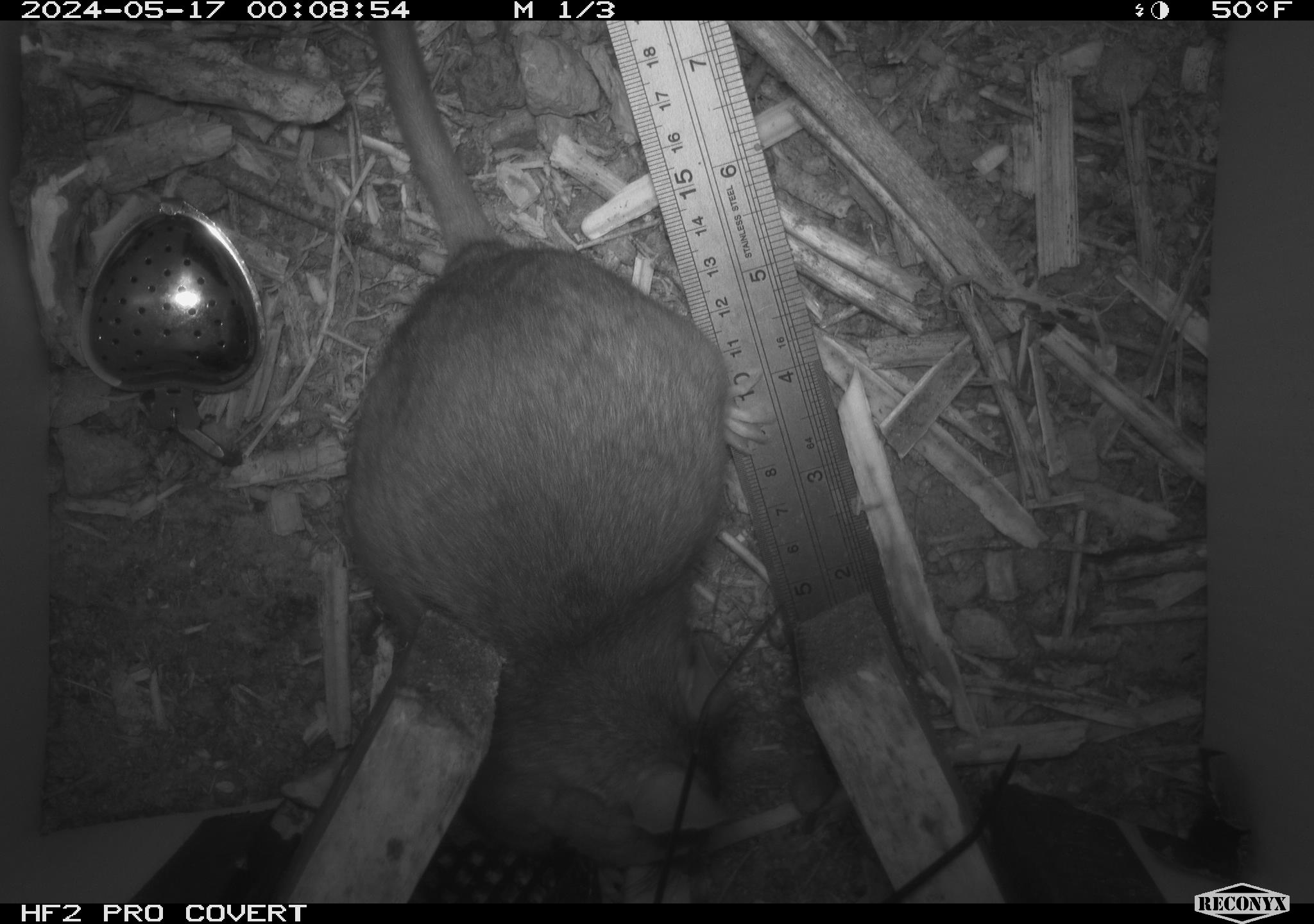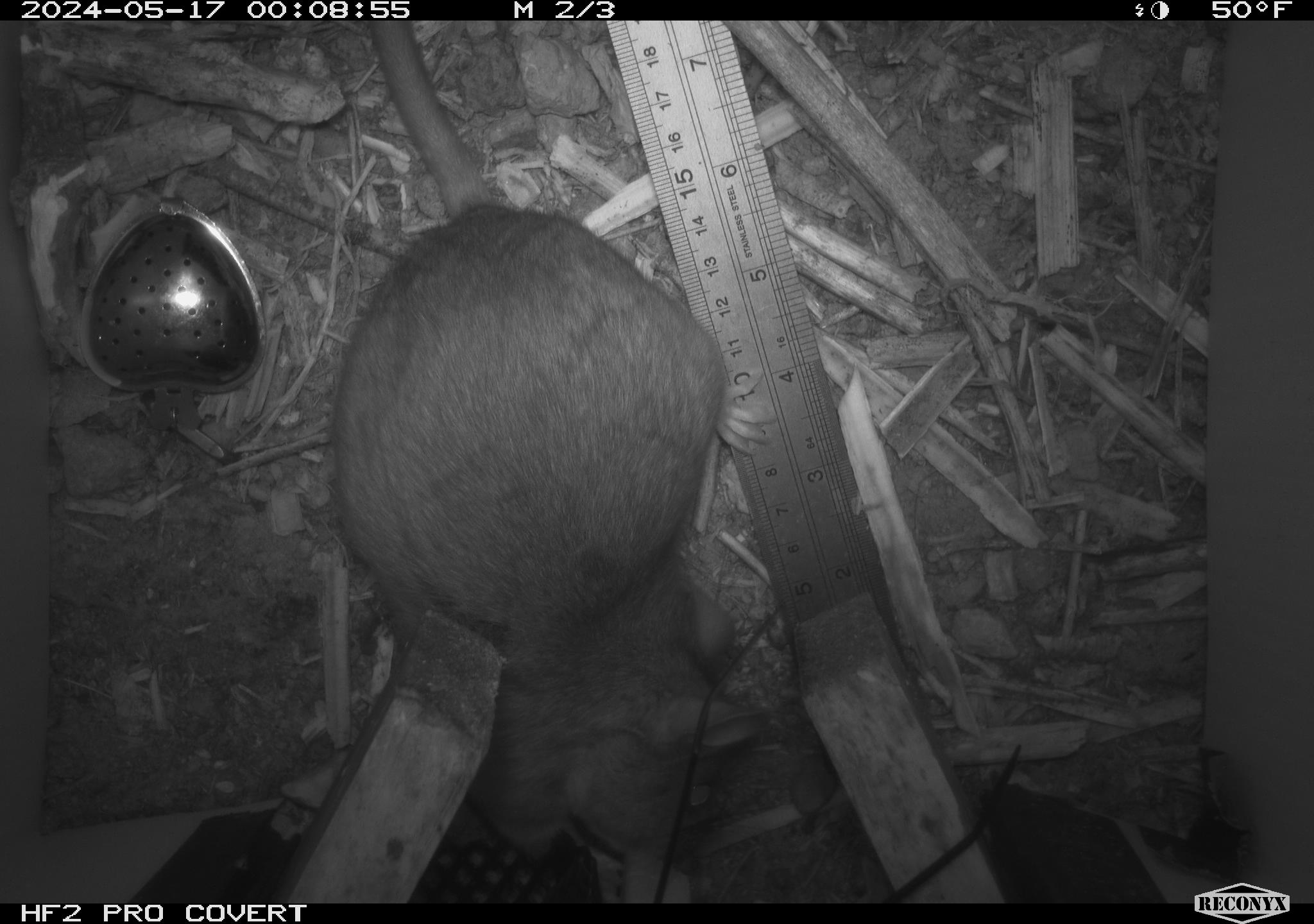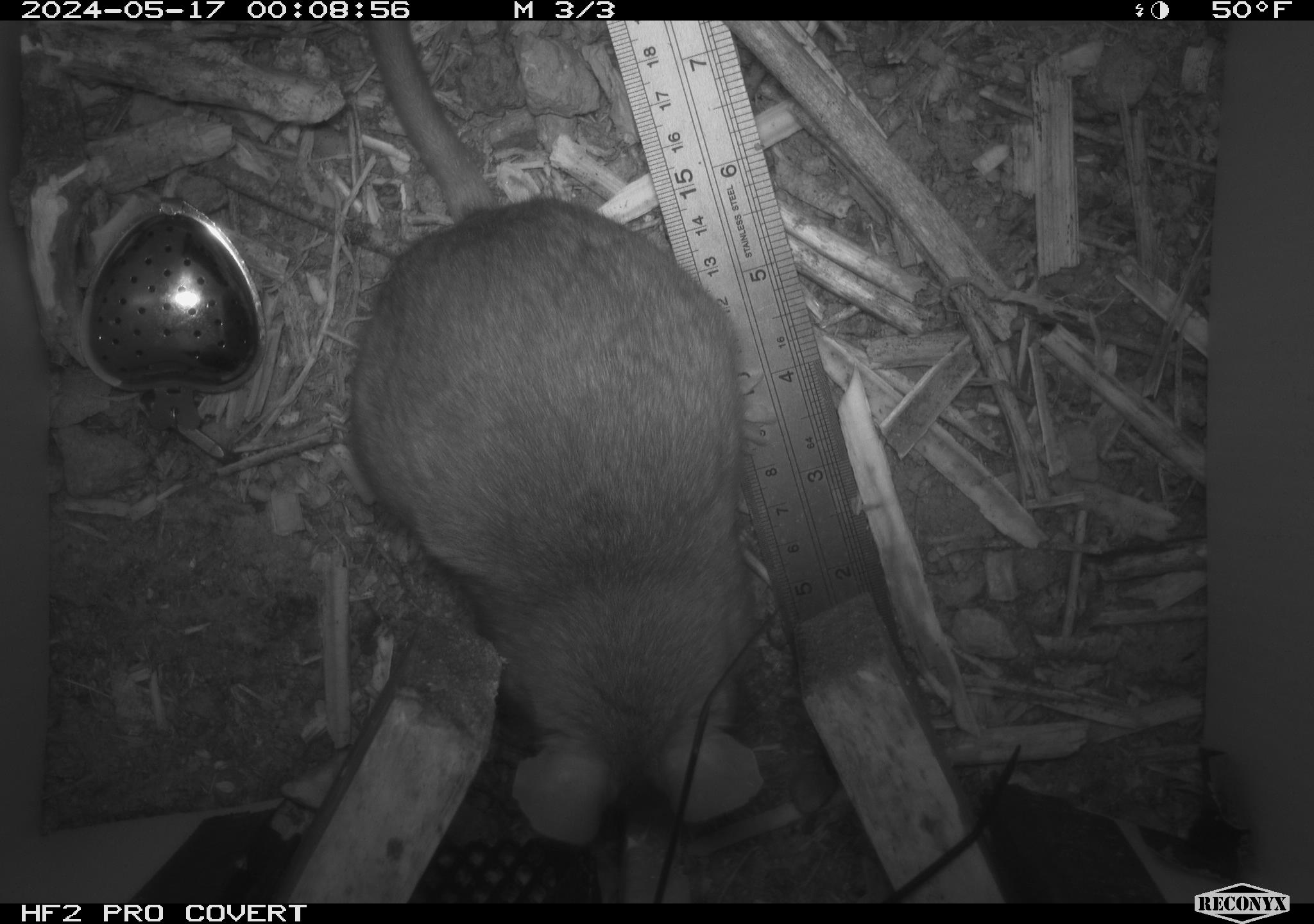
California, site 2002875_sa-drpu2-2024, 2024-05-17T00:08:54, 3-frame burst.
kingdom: Animalia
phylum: Chordata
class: Mammalia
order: Rodentia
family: Cricetidae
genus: Neotoma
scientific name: Neotoma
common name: pack rat or woodrat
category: neotoma species